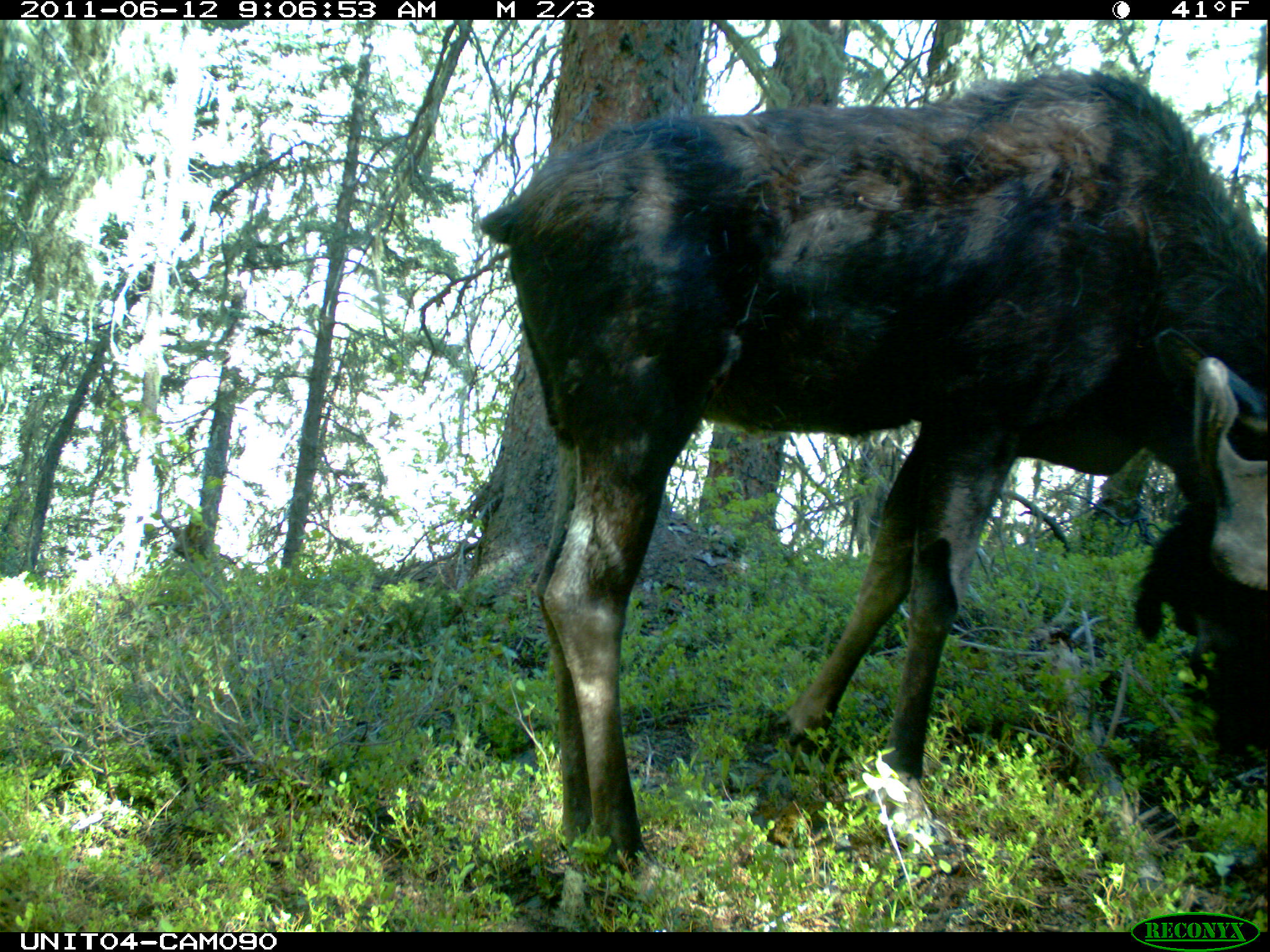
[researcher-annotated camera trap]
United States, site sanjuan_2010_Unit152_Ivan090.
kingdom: Animalia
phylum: Chordata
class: Mammalia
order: Artiodactyla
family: Cervidae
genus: Alces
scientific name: Alces alces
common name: moose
Alces alces (moose).